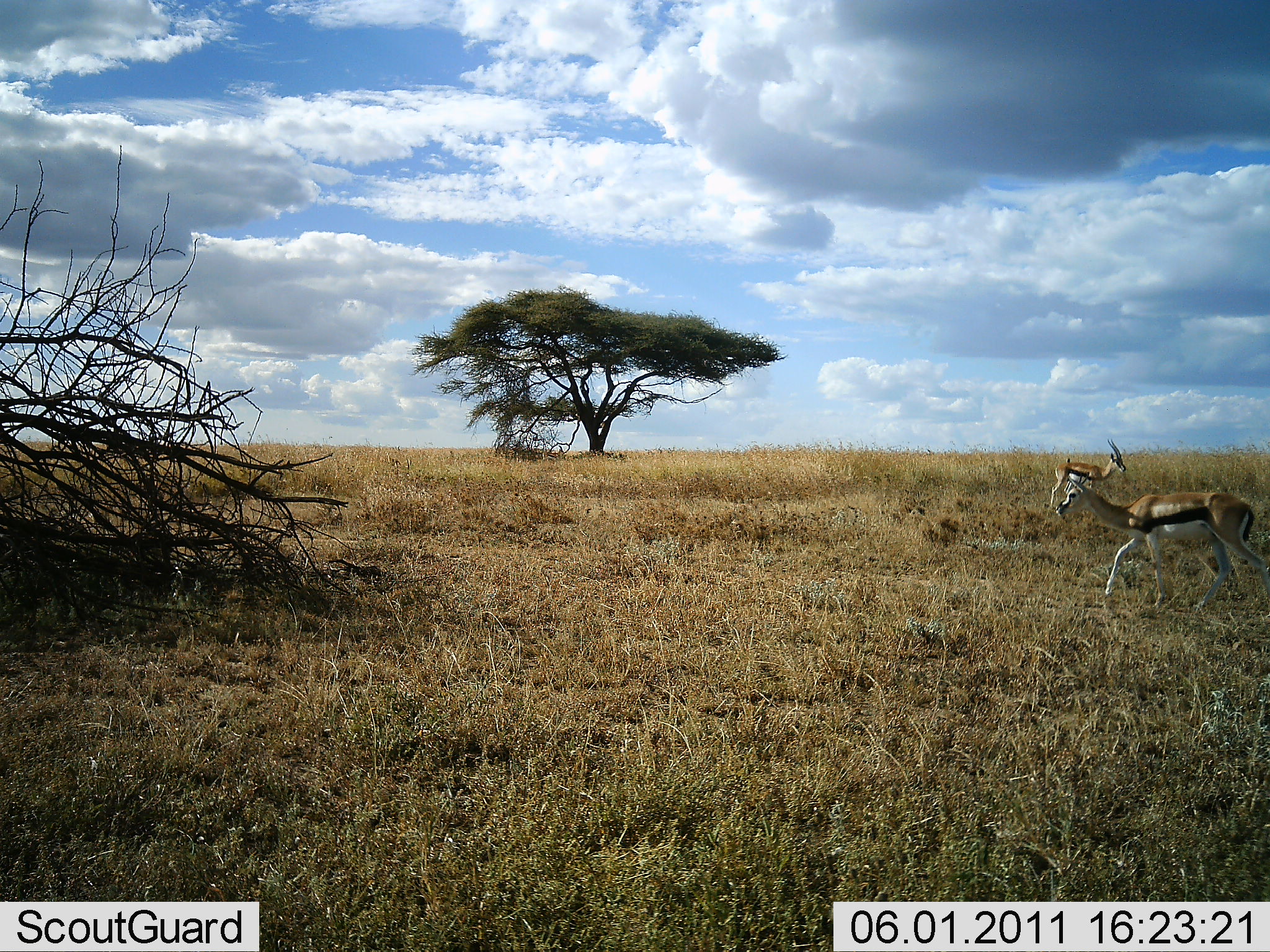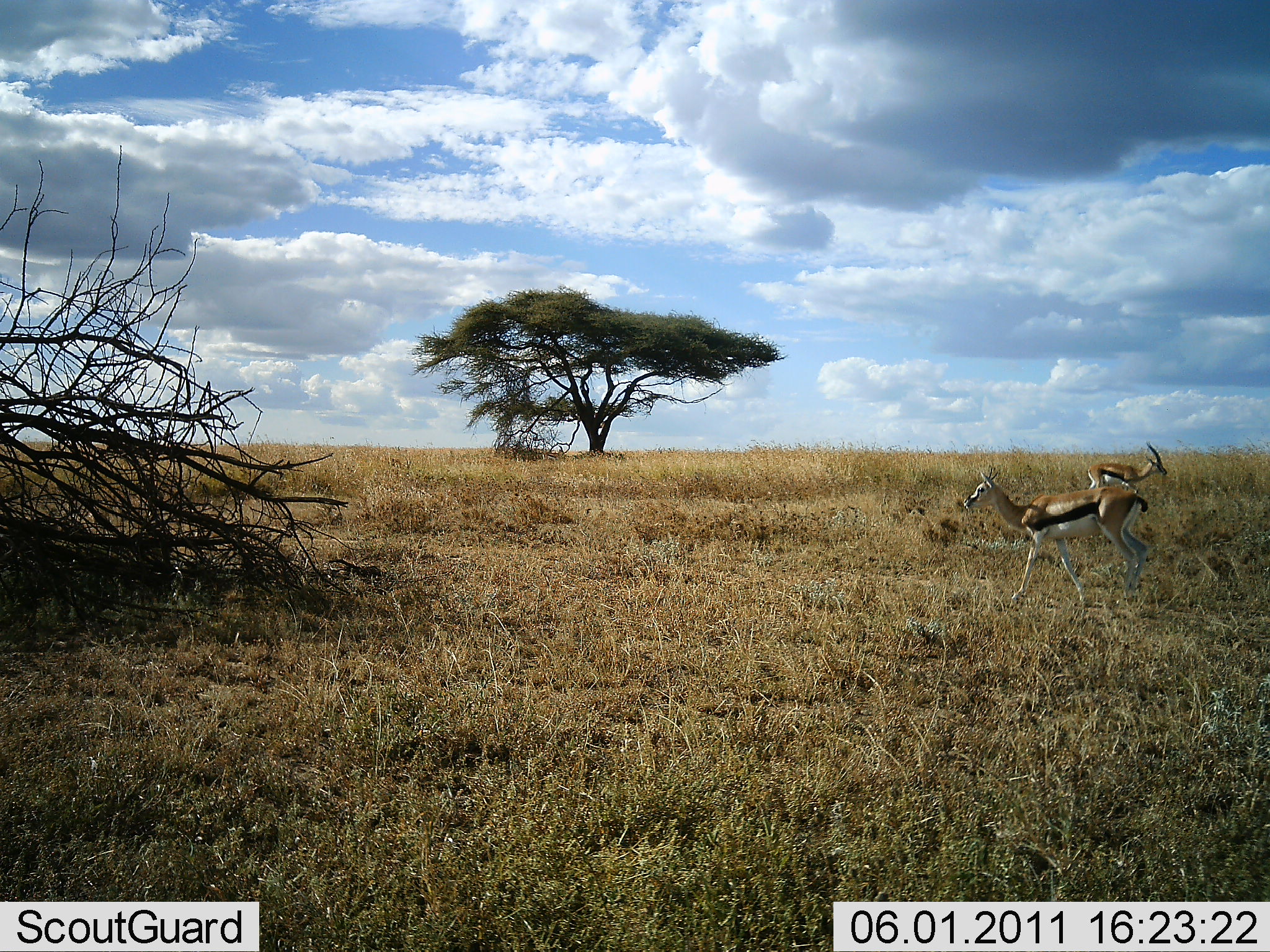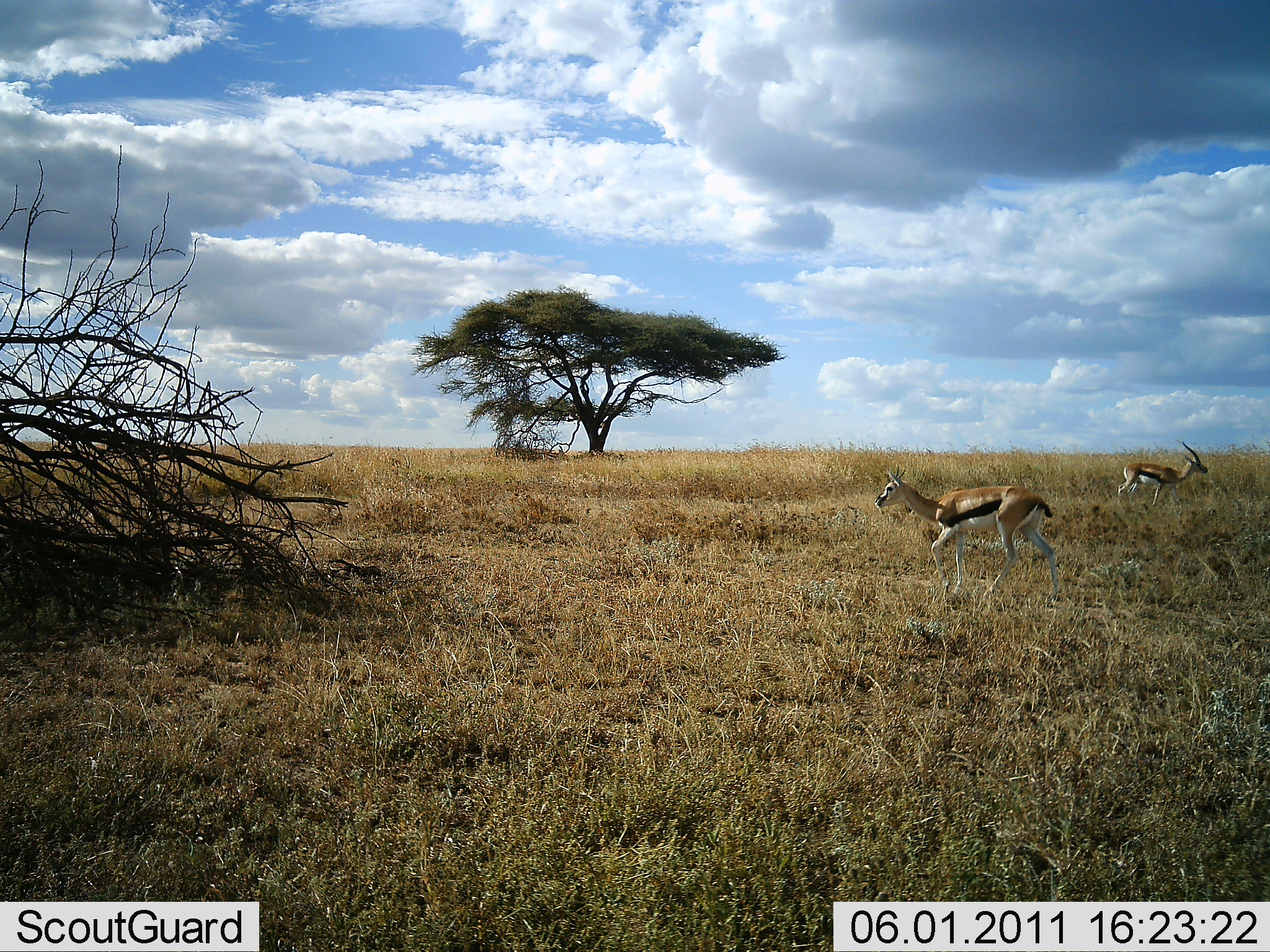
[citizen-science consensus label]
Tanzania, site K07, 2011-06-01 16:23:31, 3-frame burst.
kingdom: Animalia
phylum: Chordata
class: Mammalia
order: Artiodactyla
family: Bovidae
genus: Eudorcas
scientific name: Eudorcas thomsonii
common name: thomson's gazelle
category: gazellethomsons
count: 2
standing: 31%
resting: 0%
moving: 69%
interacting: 0%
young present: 0%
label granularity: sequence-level